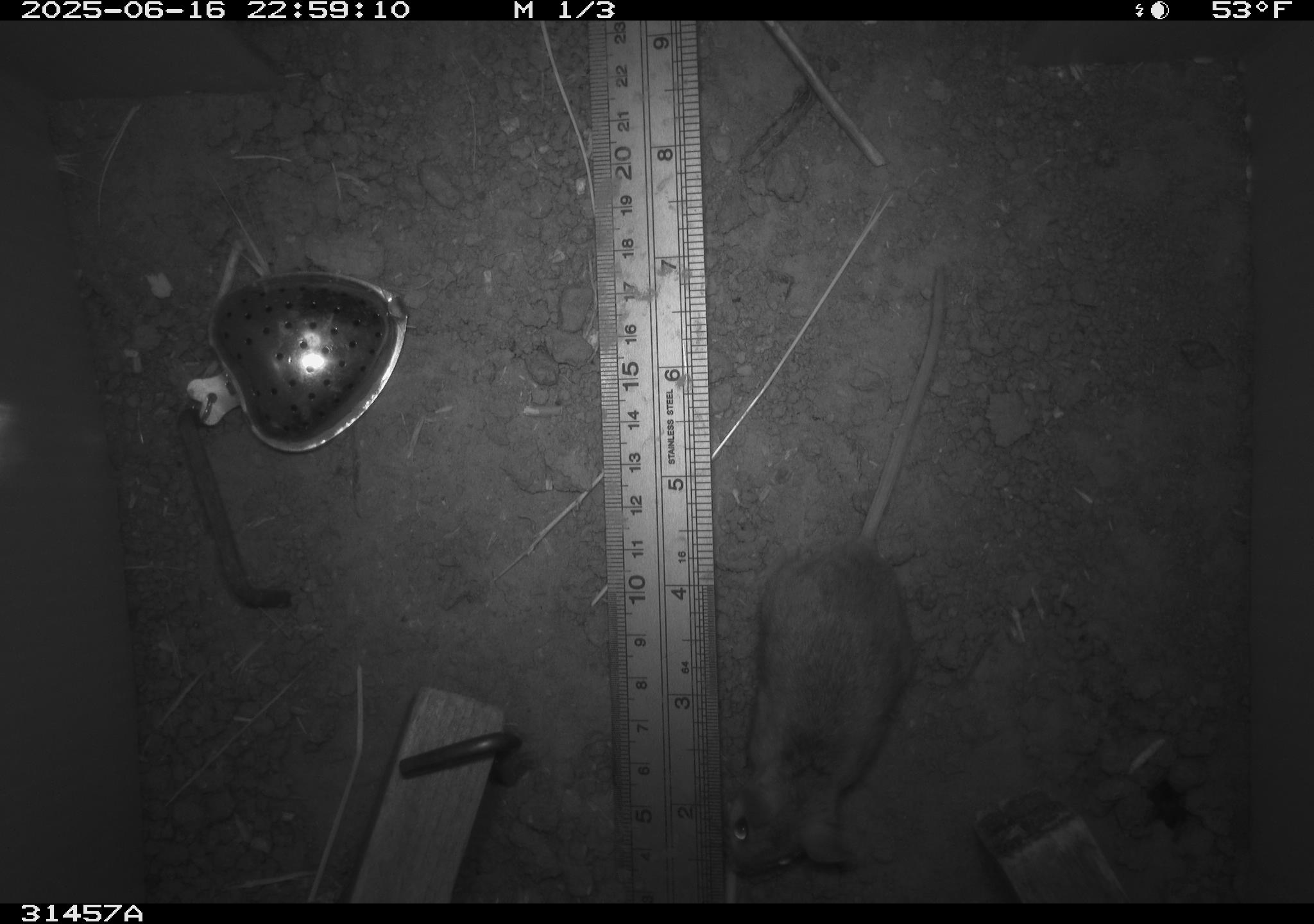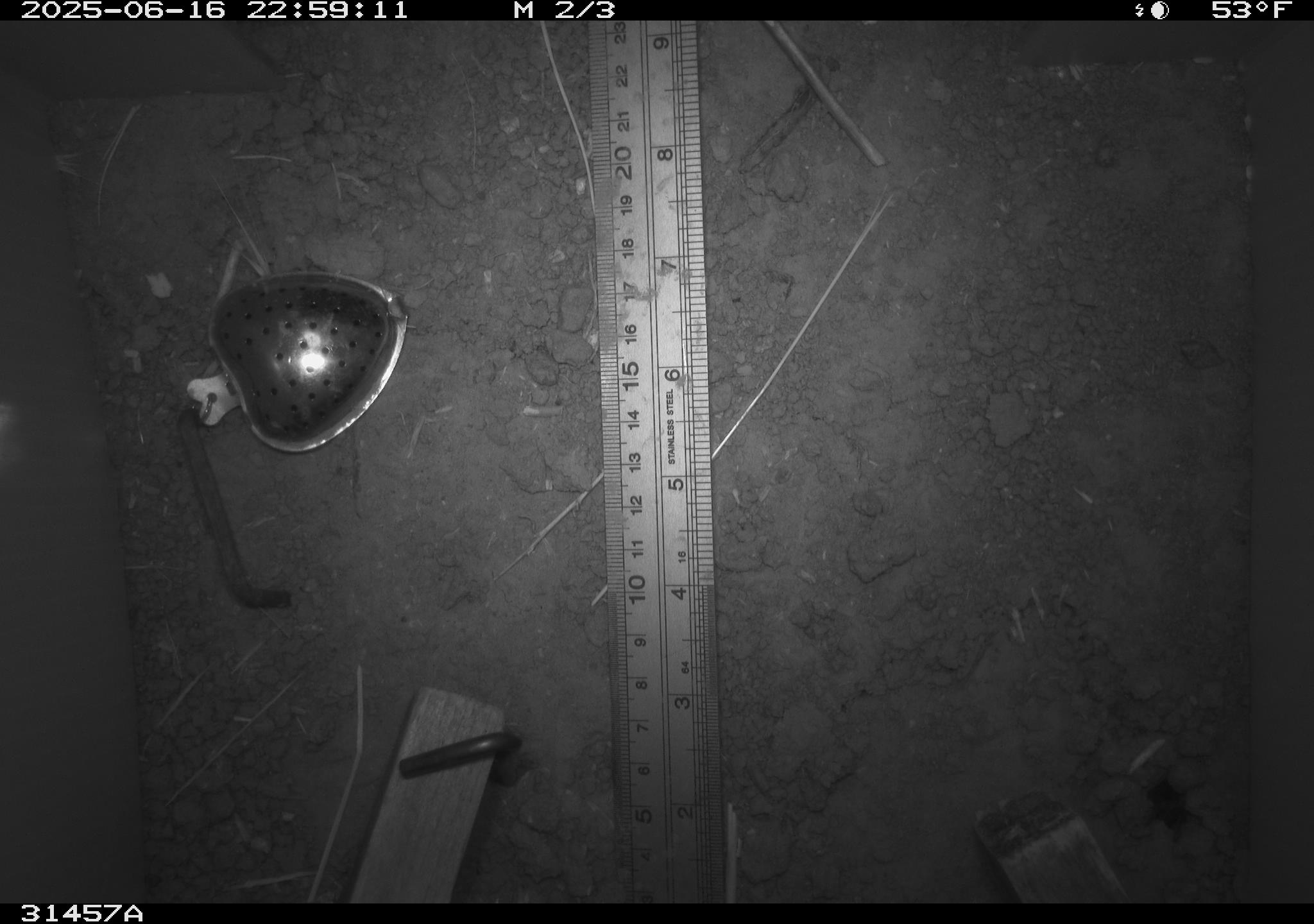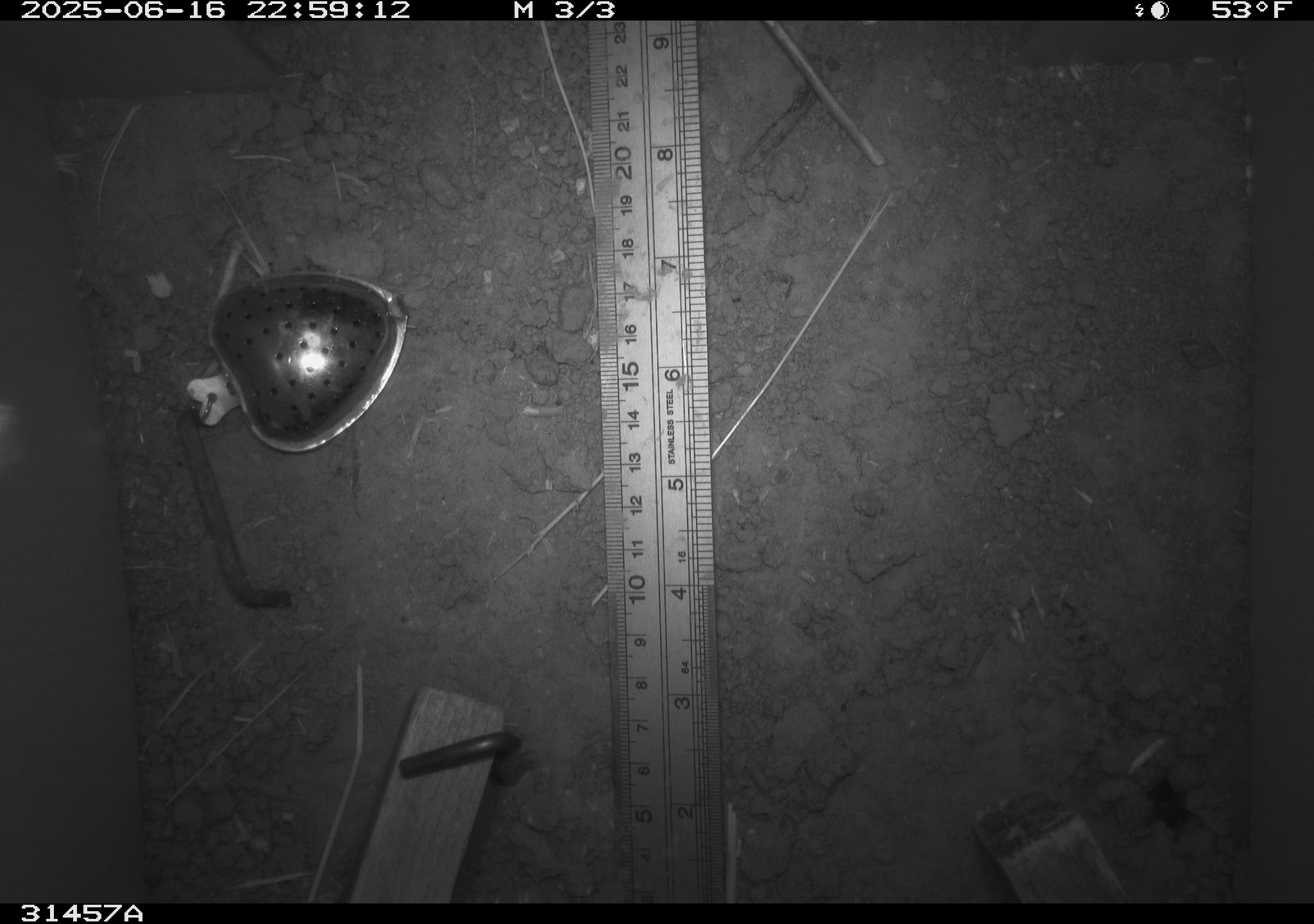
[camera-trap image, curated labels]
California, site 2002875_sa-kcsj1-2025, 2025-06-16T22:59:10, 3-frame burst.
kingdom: Animalia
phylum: Chordata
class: Mammalia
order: Rodentia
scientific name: Rodentia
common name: rodent